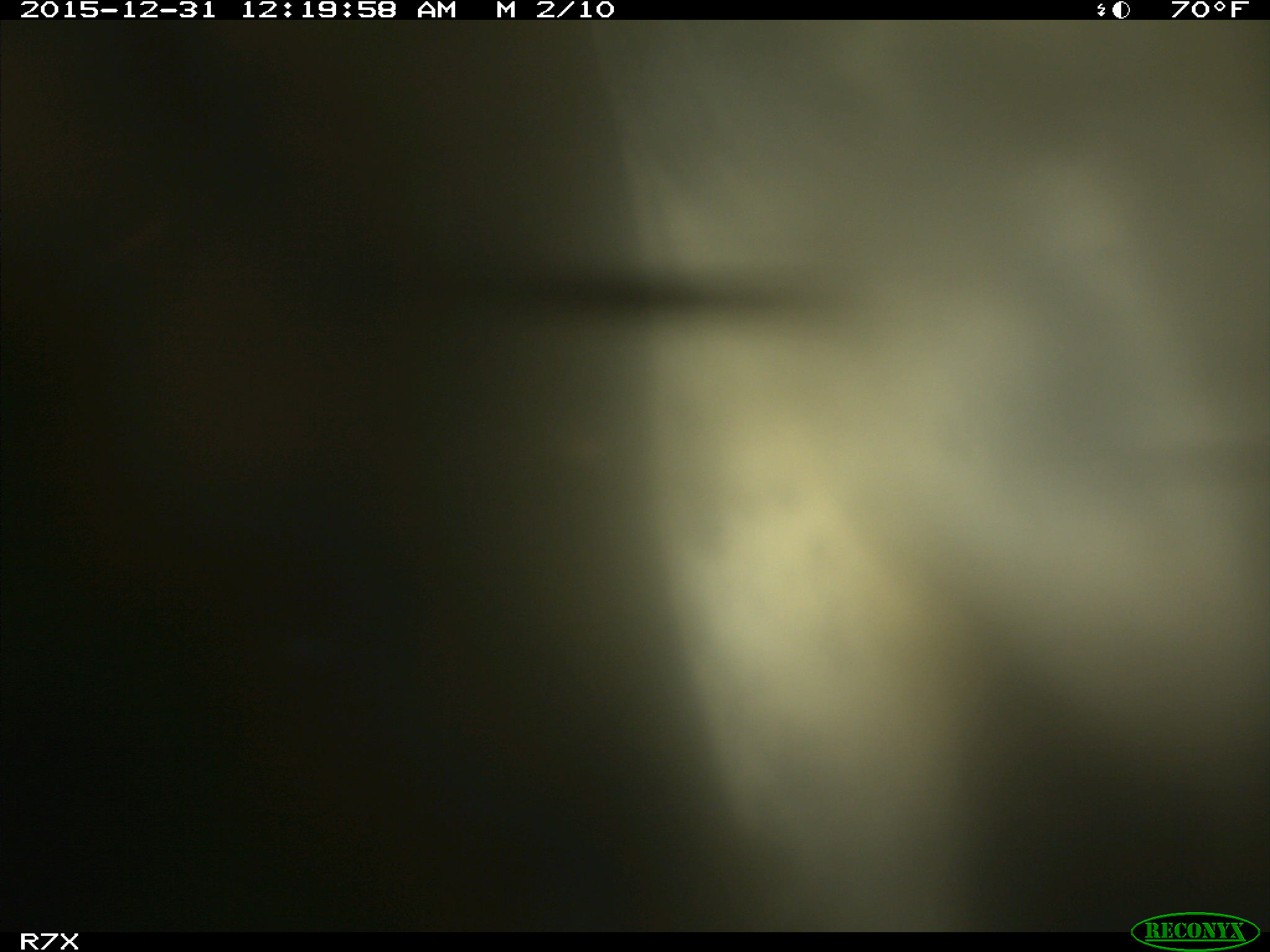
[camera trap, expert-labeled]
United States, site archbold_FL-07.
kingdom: Animalia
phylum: Chordata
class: Mammalia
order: Artiodactyla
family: Bovidae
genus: Bos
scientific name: Bos taurus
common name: domestic cow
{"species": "Bos taurus (domestic cow)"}